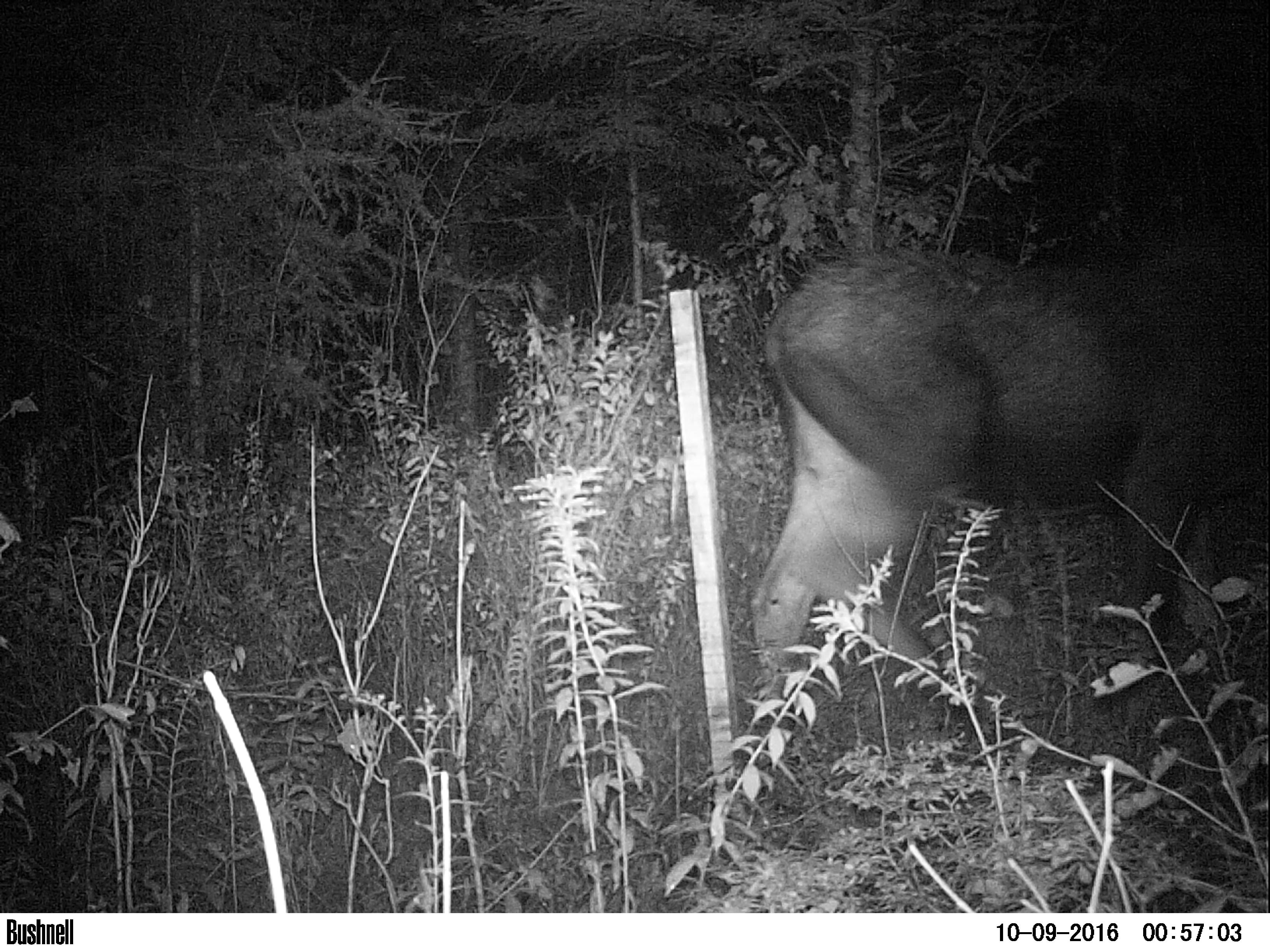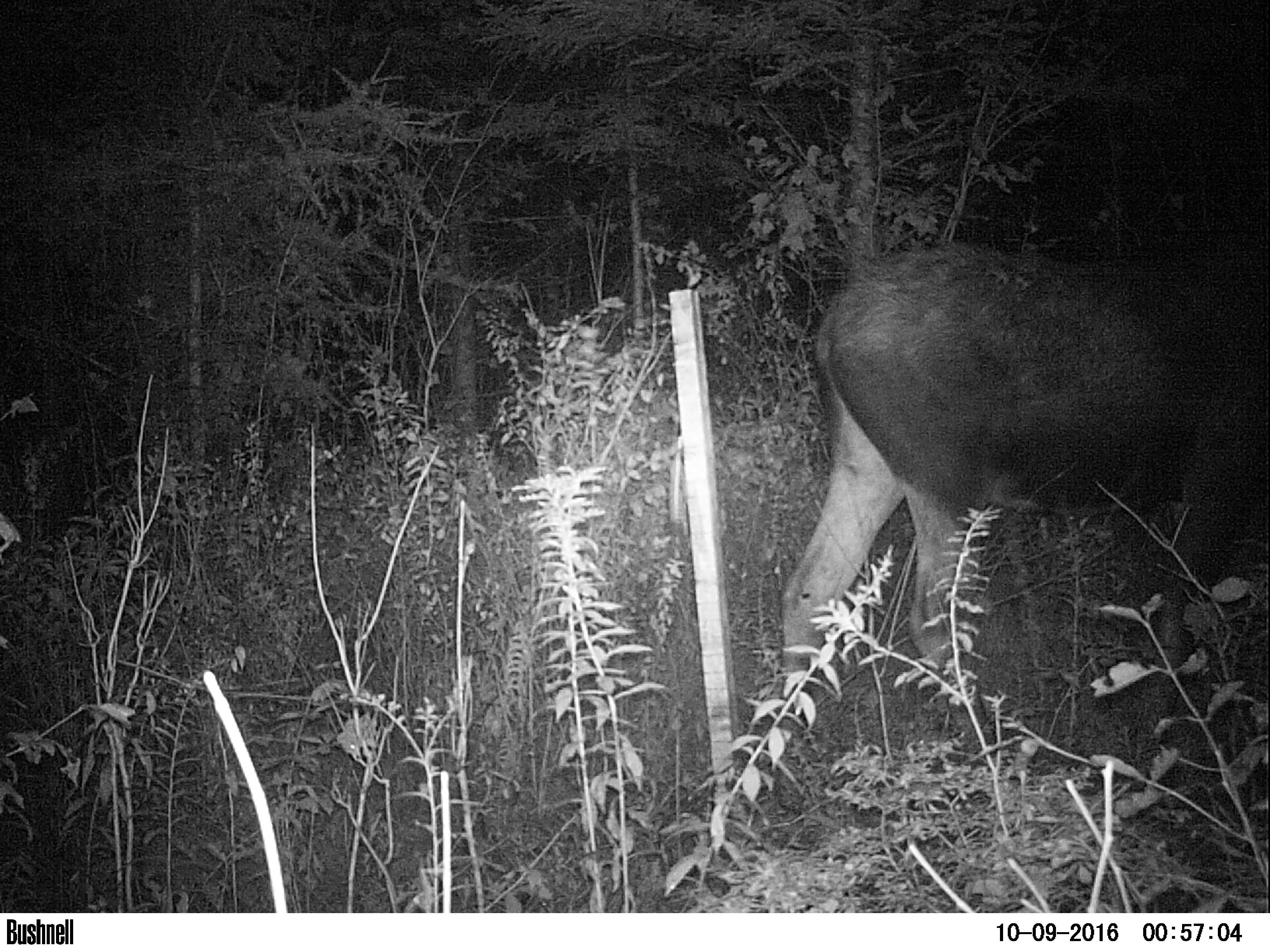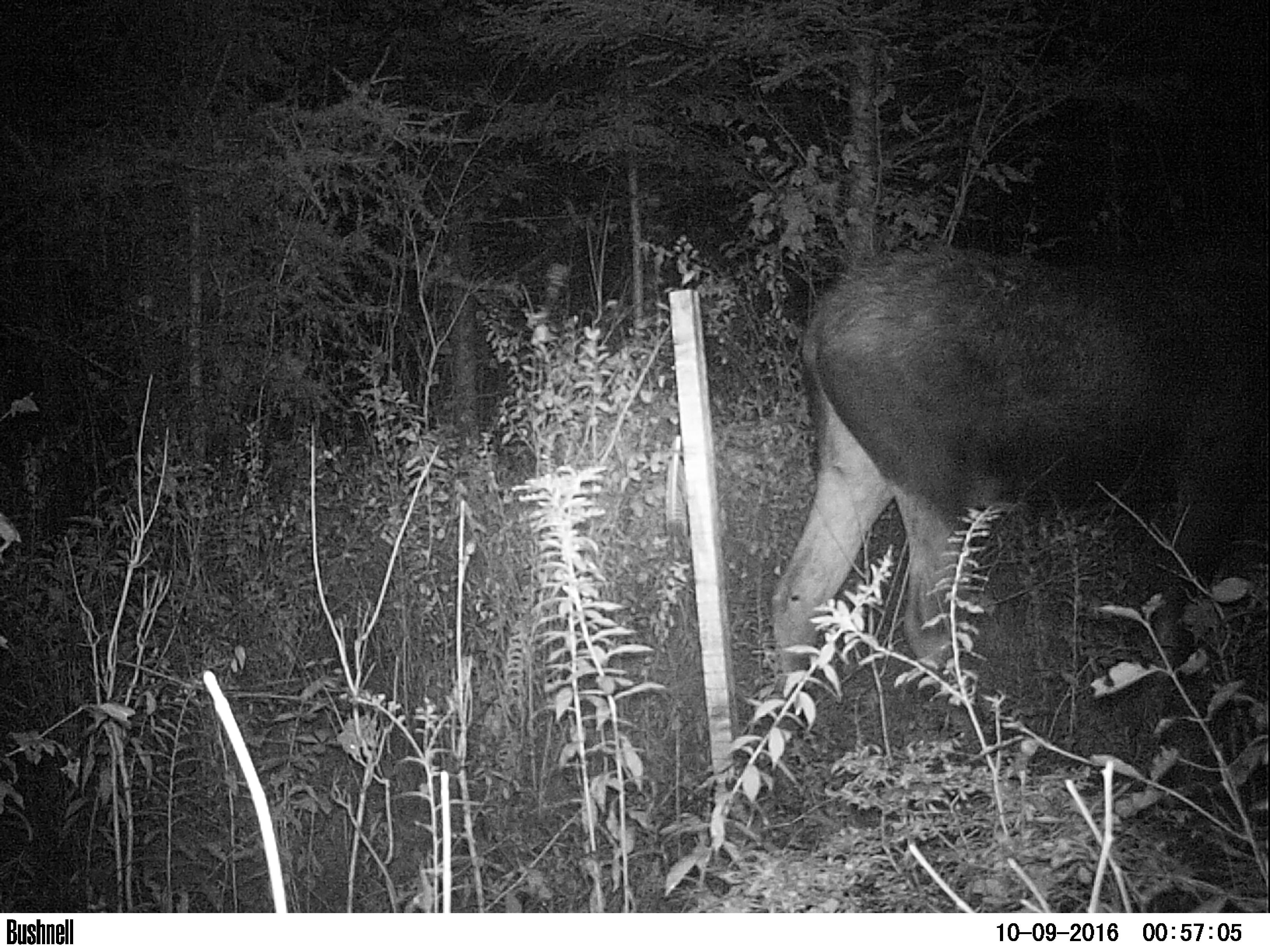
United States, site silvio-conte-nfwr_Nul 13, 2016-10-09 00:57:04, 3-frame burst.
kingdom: Animalia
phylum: Chordata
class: Mammalia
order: Artiodactyla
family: Cervidae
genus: Alces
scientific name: Alces alces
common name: moose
Moose (Alces alces).